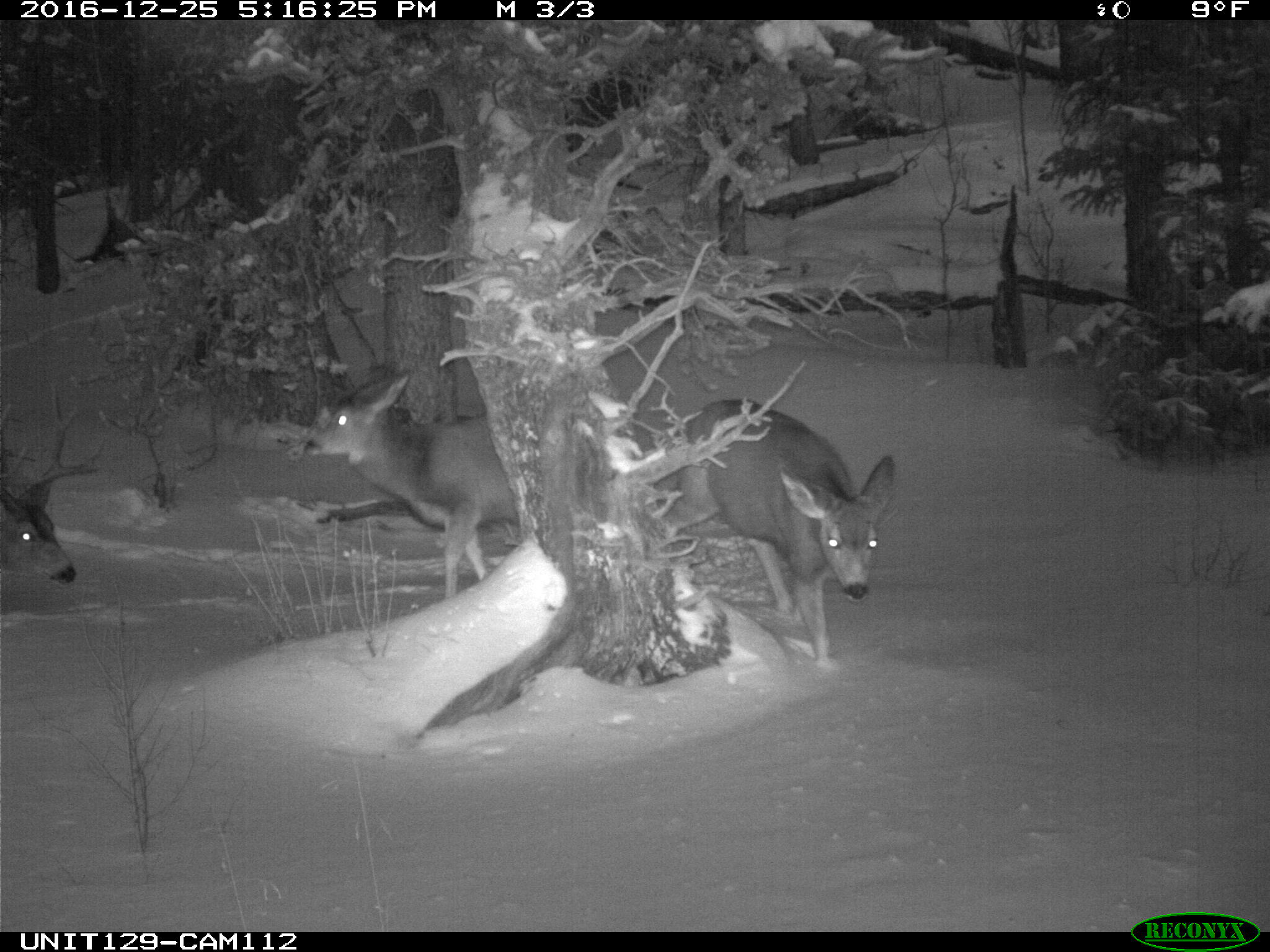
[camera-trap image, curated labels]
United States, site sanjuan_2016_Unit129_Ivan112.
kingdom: Animalia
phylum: Chordata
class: Mammalia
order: Artiodactyla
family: Cervidae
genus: Odocoileus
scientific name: Odocoileus hemionus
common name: mule deer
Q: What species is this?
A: Odocoileus hemionus (mule deer).